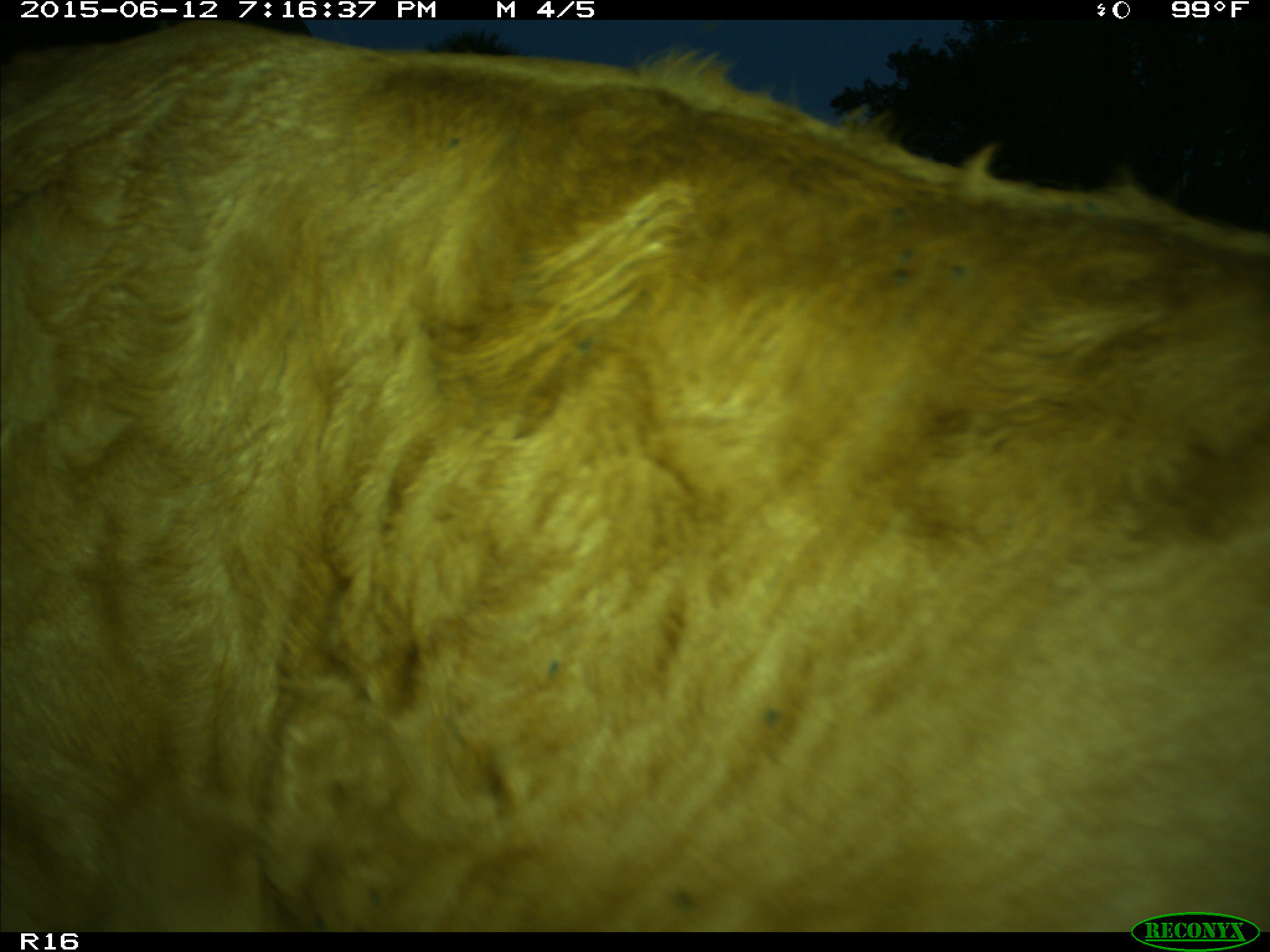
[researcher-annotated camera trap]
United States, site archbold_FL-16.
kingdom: Animalia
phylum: Chordata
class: Mammalia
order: Artiodactyla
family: Bovidae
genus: Bos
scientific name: Bos taurus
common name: domestic cow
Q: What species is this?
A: Bos taurus (domestic cow).